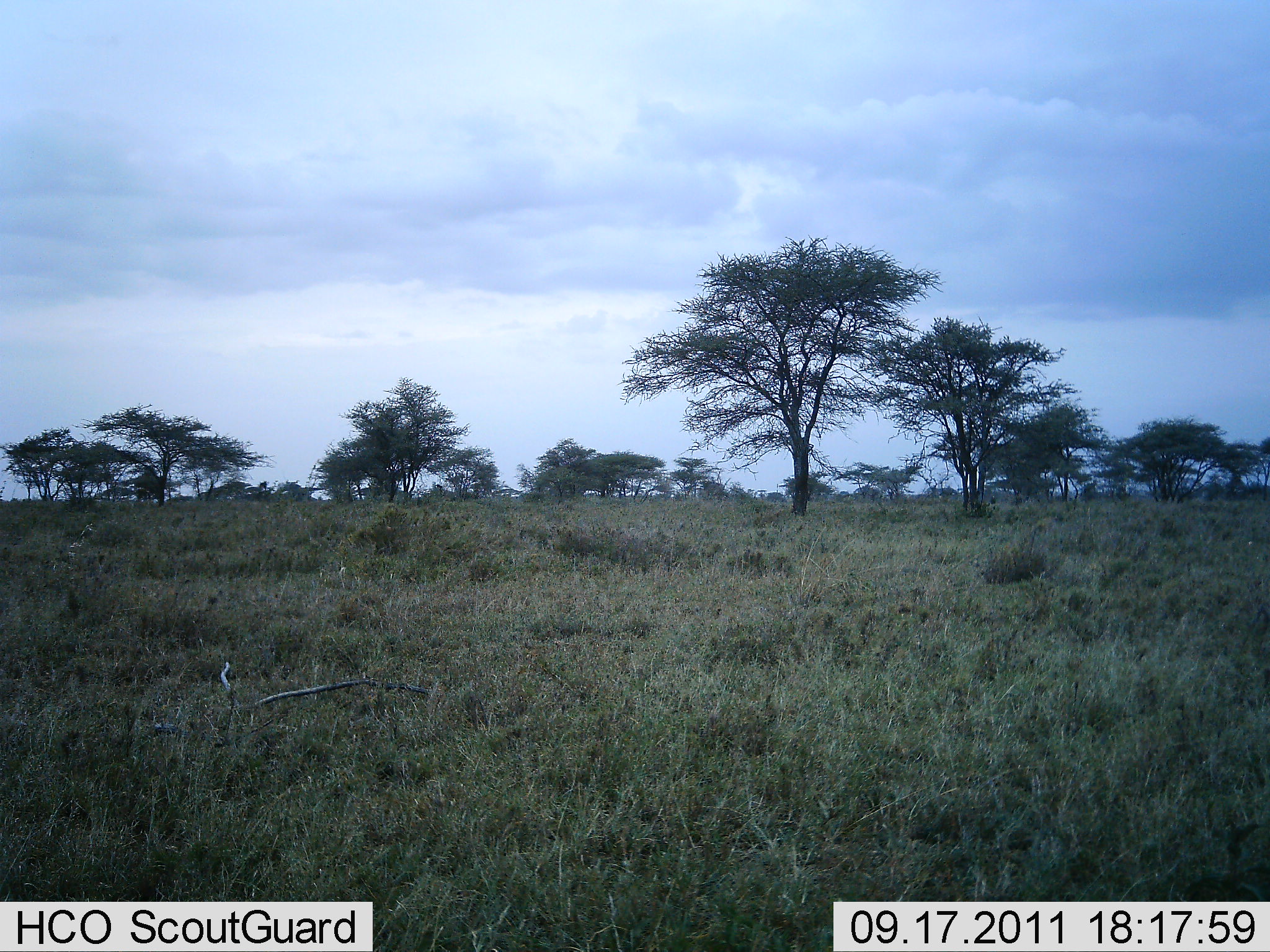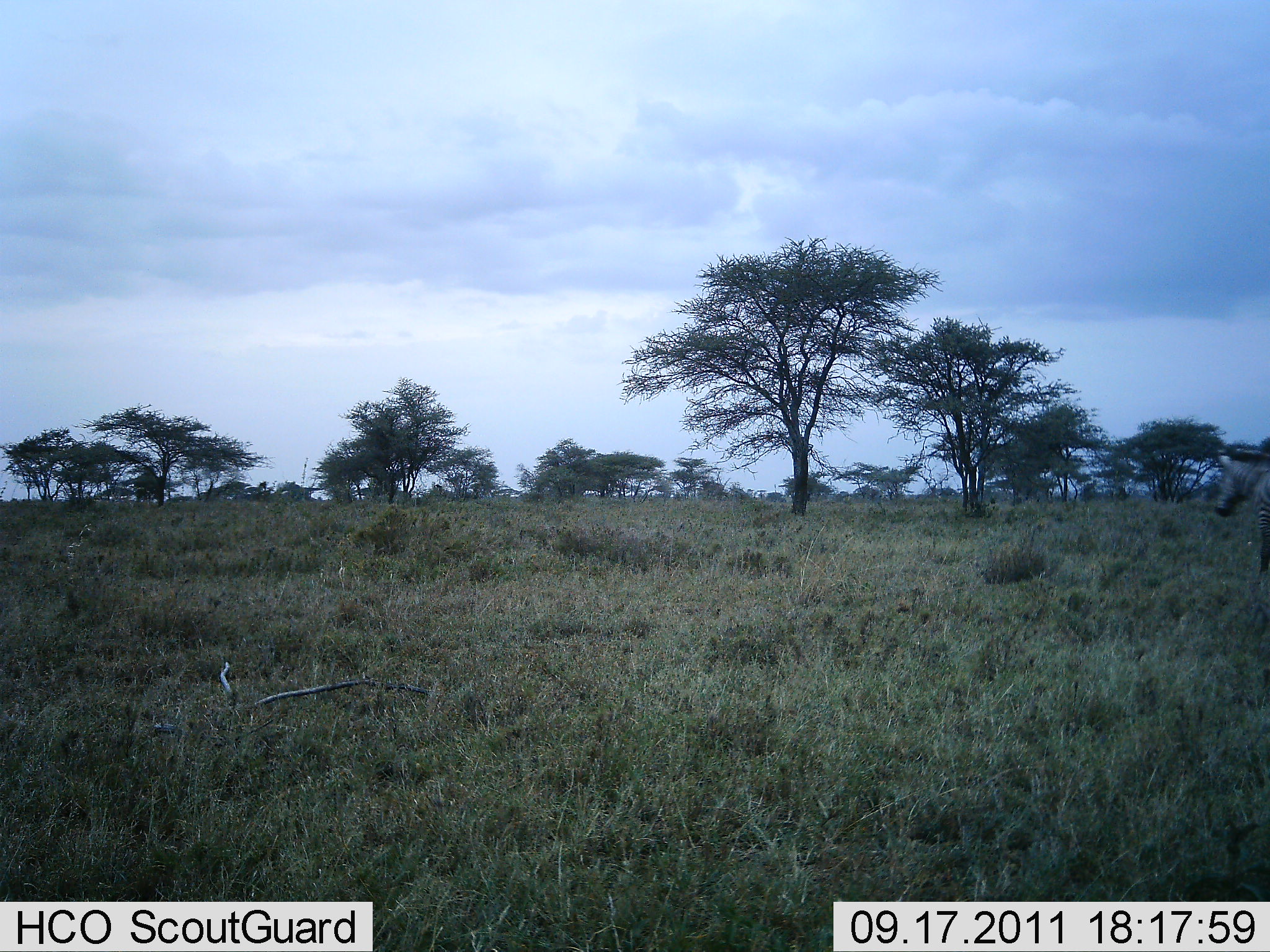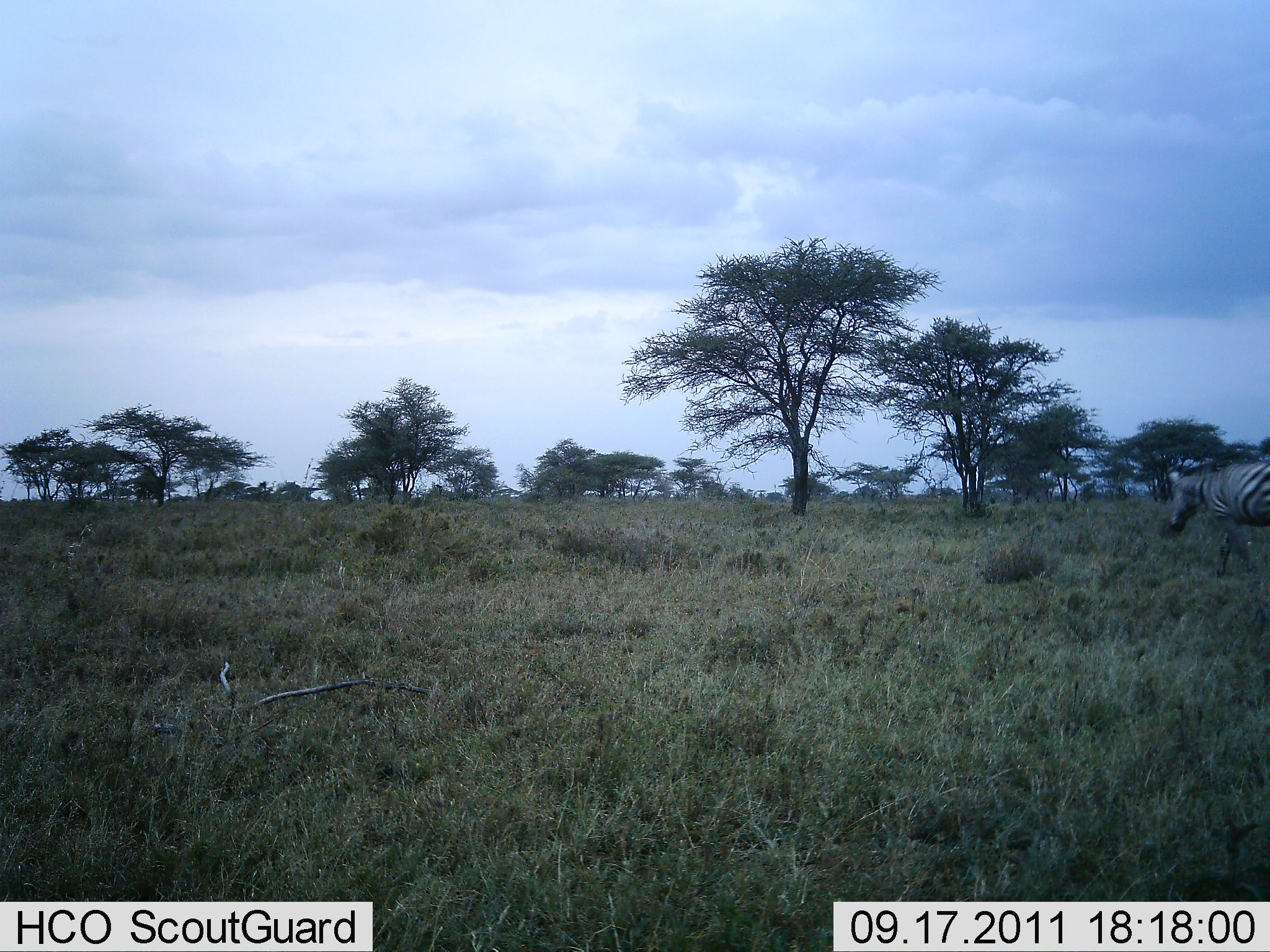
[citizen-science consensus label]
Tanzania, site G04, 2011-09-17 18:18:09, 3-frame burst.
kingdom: Animalia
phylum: Chordata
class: Mammalia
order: Perissodactyla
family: Equidae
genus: Equus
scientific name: Equus quagga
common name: plains zebra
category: zebra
Zebra (plains zebra) (Equus quagga), count 1. Behavior (volunteer vote fractions): standing 0%, resting 0%, moving 100%, interacting 0%. Young present (vote fraction): 0%. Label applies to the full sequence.